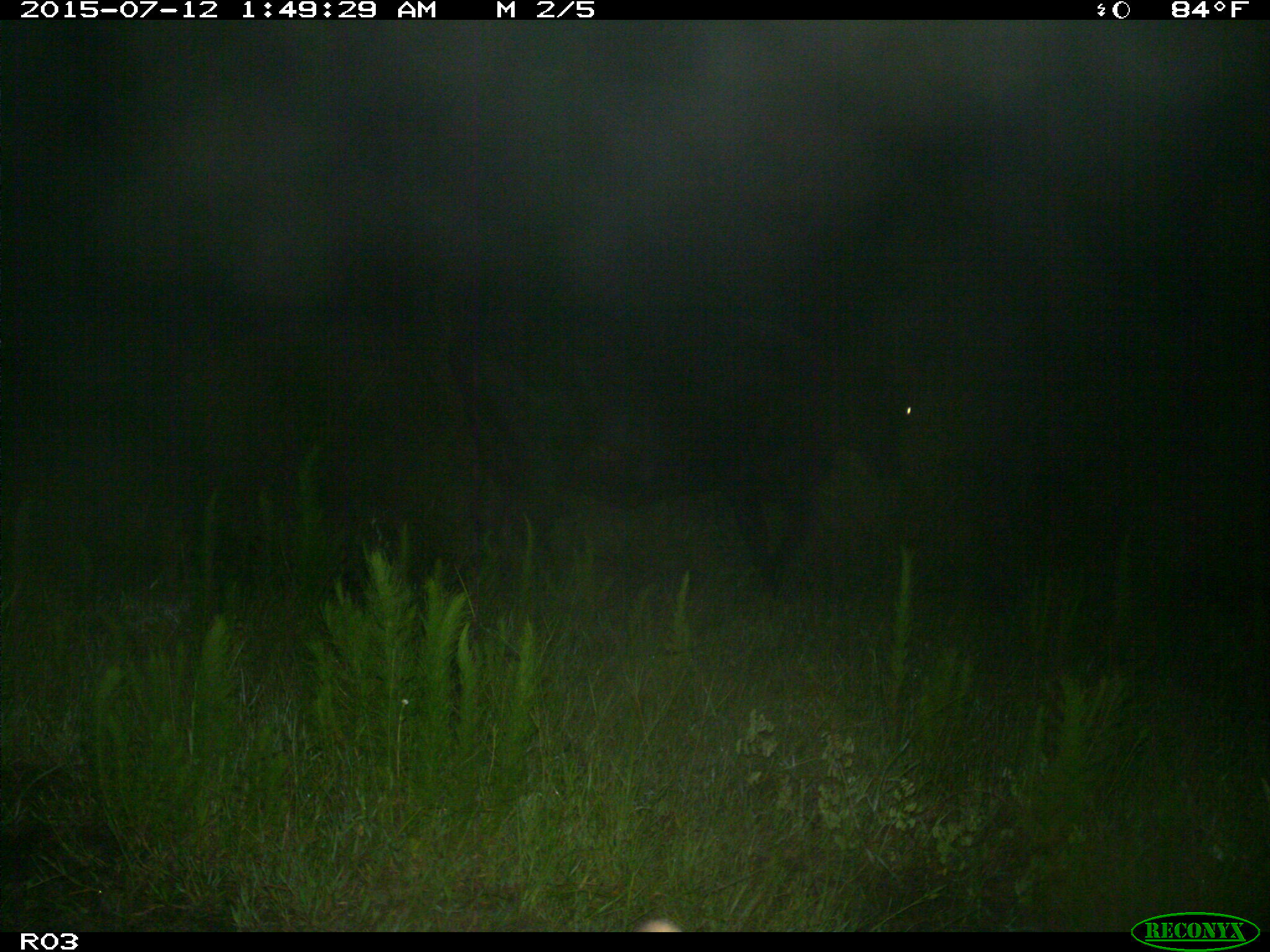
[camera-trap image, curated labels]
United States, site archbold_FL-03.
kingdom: Animalia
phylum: Chordata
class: Mammalia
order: Artiodactyla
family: Bovidae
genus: Bos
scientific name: Bos taurus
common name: domestic cow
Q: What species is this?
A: Bos taurus (domestic cow).